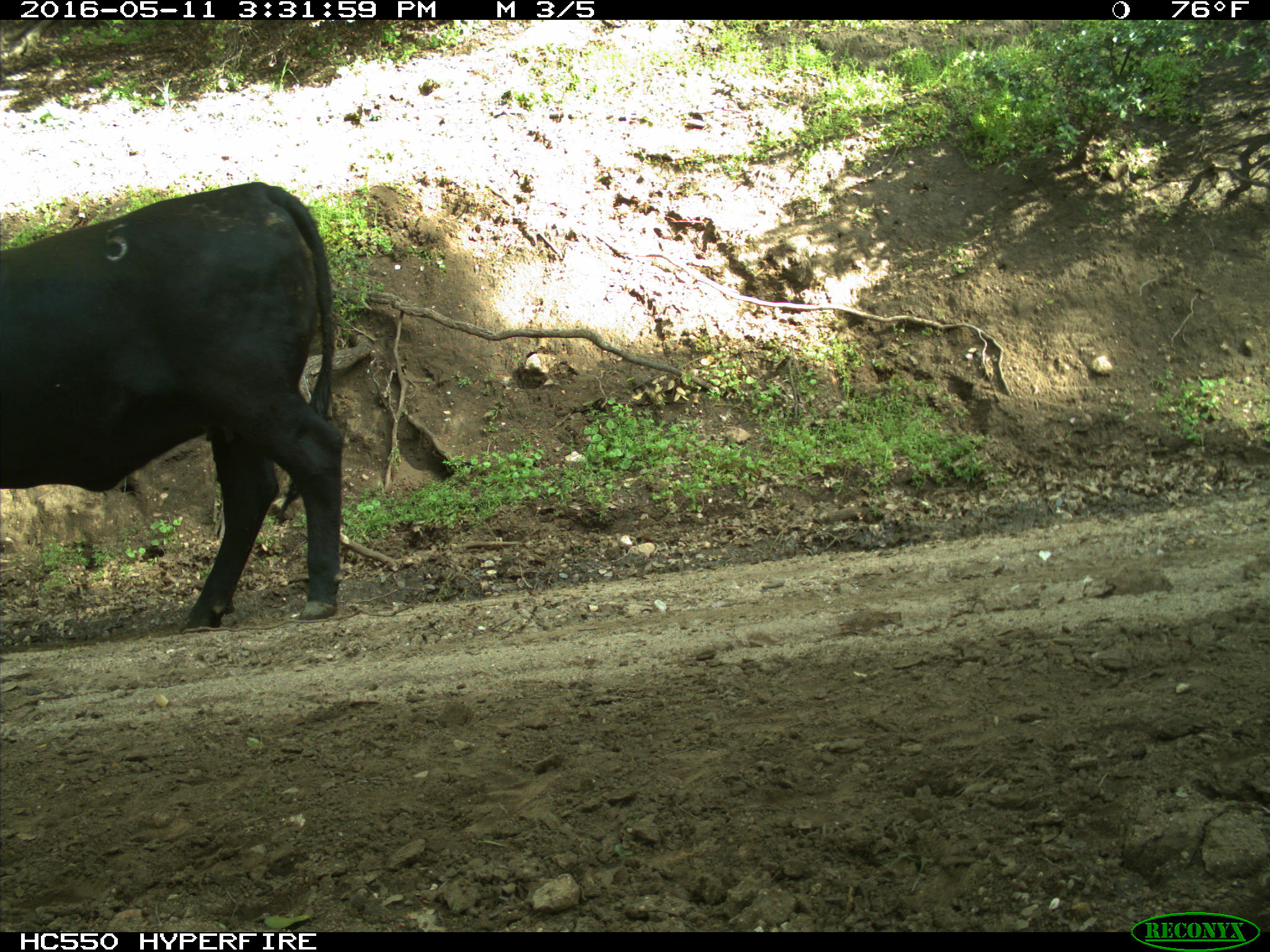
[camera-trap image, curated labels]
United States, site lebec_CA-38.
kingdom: Animalia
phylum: Chordata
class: Mammalia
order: Artiodactyla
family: Bovidae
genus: Bos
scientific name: Bos taurus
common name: domestic cow